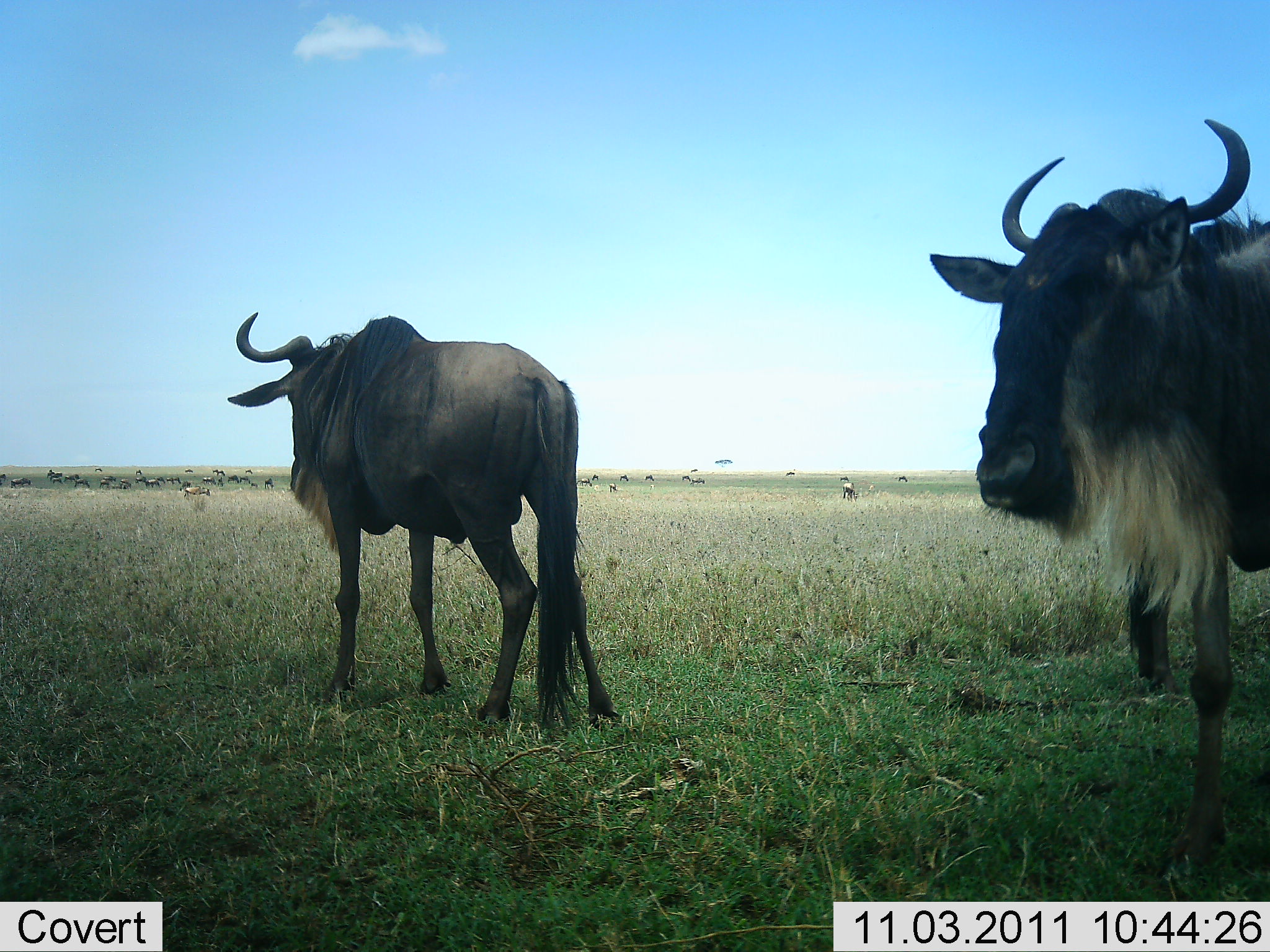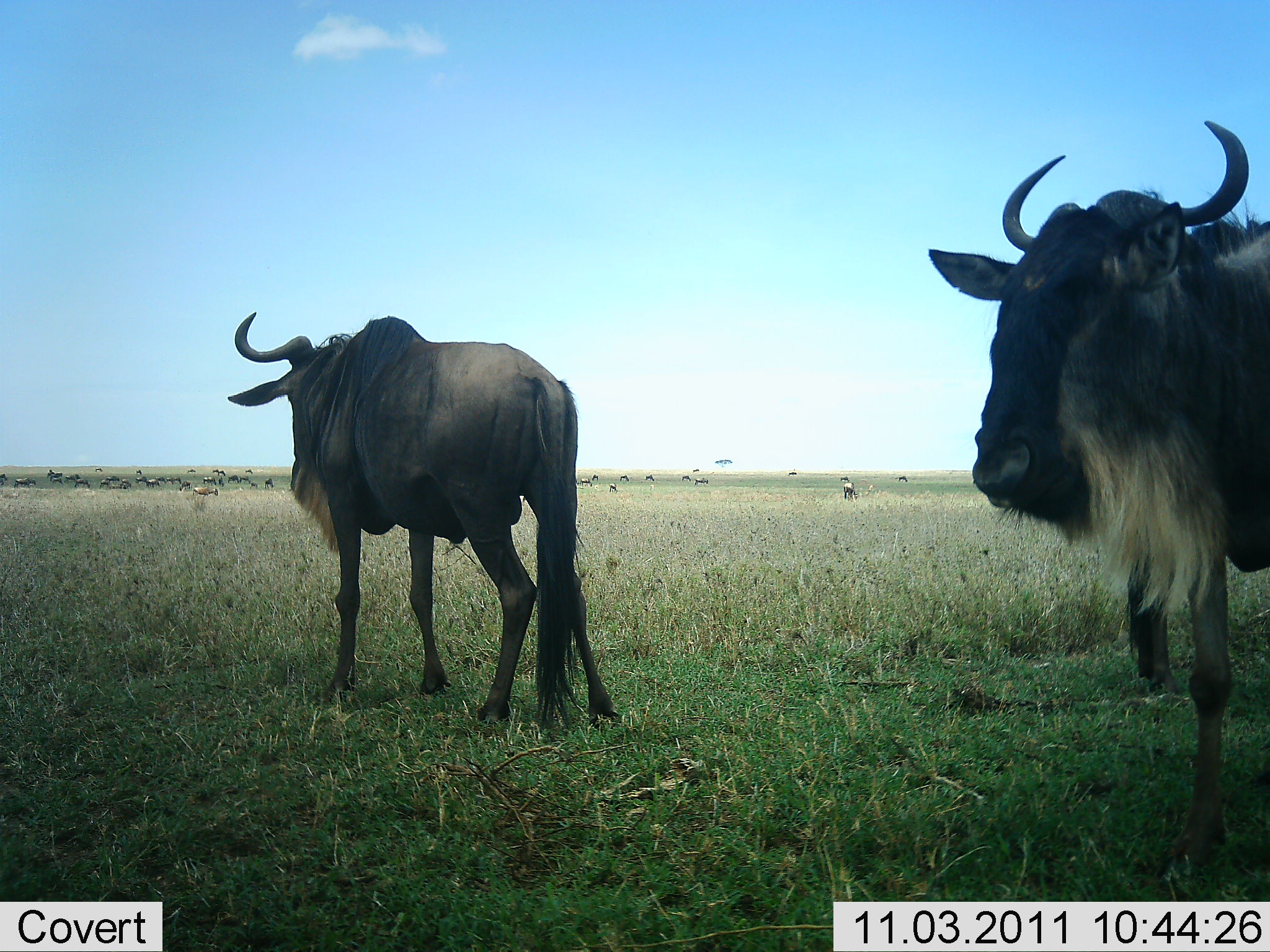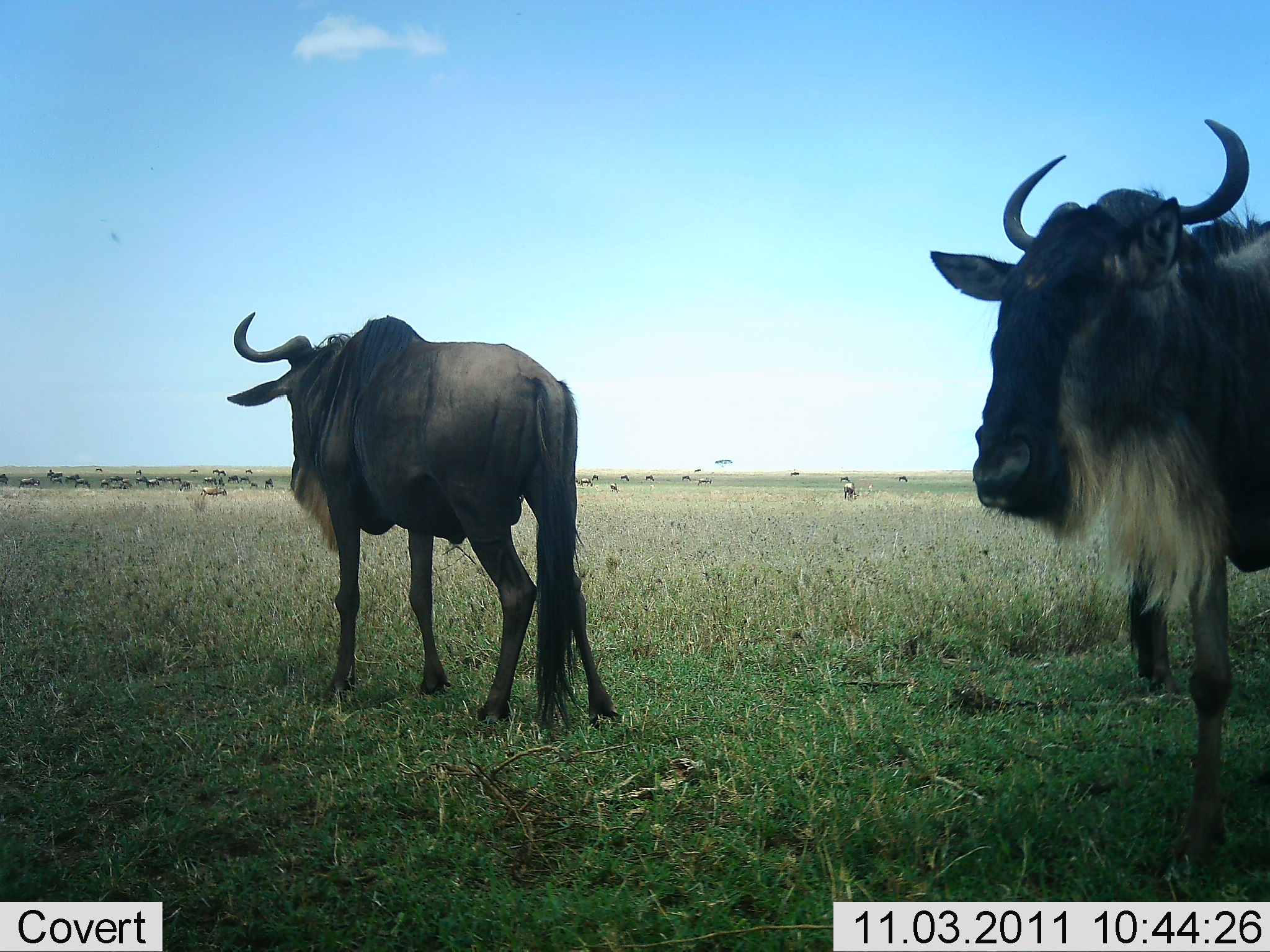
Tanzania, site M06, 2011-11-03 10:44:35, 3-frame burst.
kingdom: Animalia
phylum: Chordata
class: Mammalia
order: Artiodactyla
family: Bovidae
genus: Connochaetes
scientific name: Connochaetes taurinus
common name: blue wildebeest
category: wildebeest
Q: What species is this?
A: Wildebeest (blue wildebeest) (Connochaetes taurinus).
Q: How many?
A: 3.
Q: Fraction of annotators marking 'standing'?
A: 88%.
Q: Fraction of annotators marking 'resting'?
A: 0%.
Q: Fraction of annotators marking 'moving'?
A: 12%.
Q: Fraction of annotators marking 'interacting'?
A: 6%.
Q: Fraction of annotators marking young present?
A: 0%.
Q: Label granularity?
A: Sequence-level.